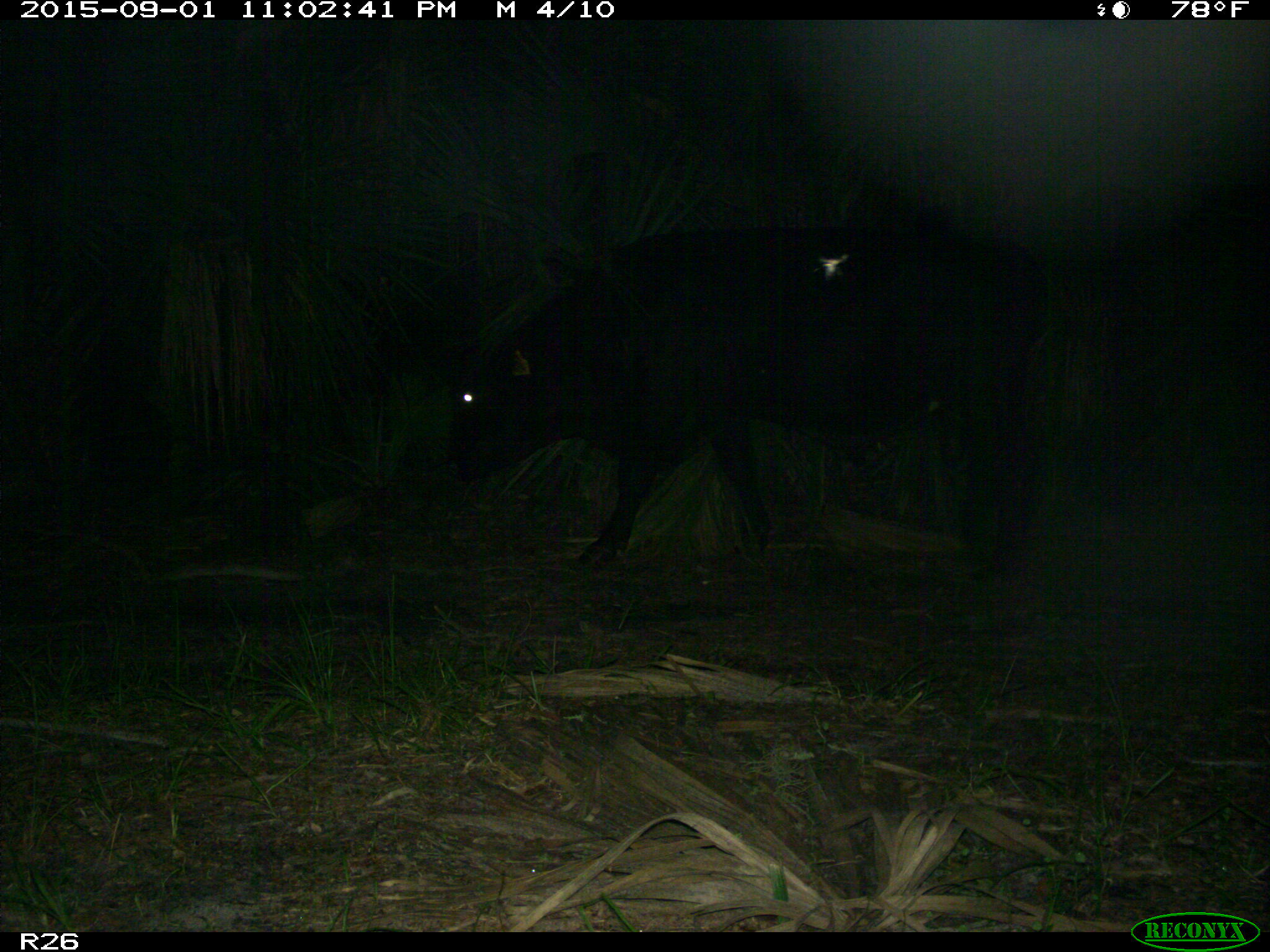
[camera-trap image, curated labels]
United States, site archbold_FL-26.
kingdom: Animalia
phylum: Chordata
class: Mammalia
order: Artiodactyla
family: Bovidae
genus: Bos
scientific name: Bos taurus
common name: domestic cow